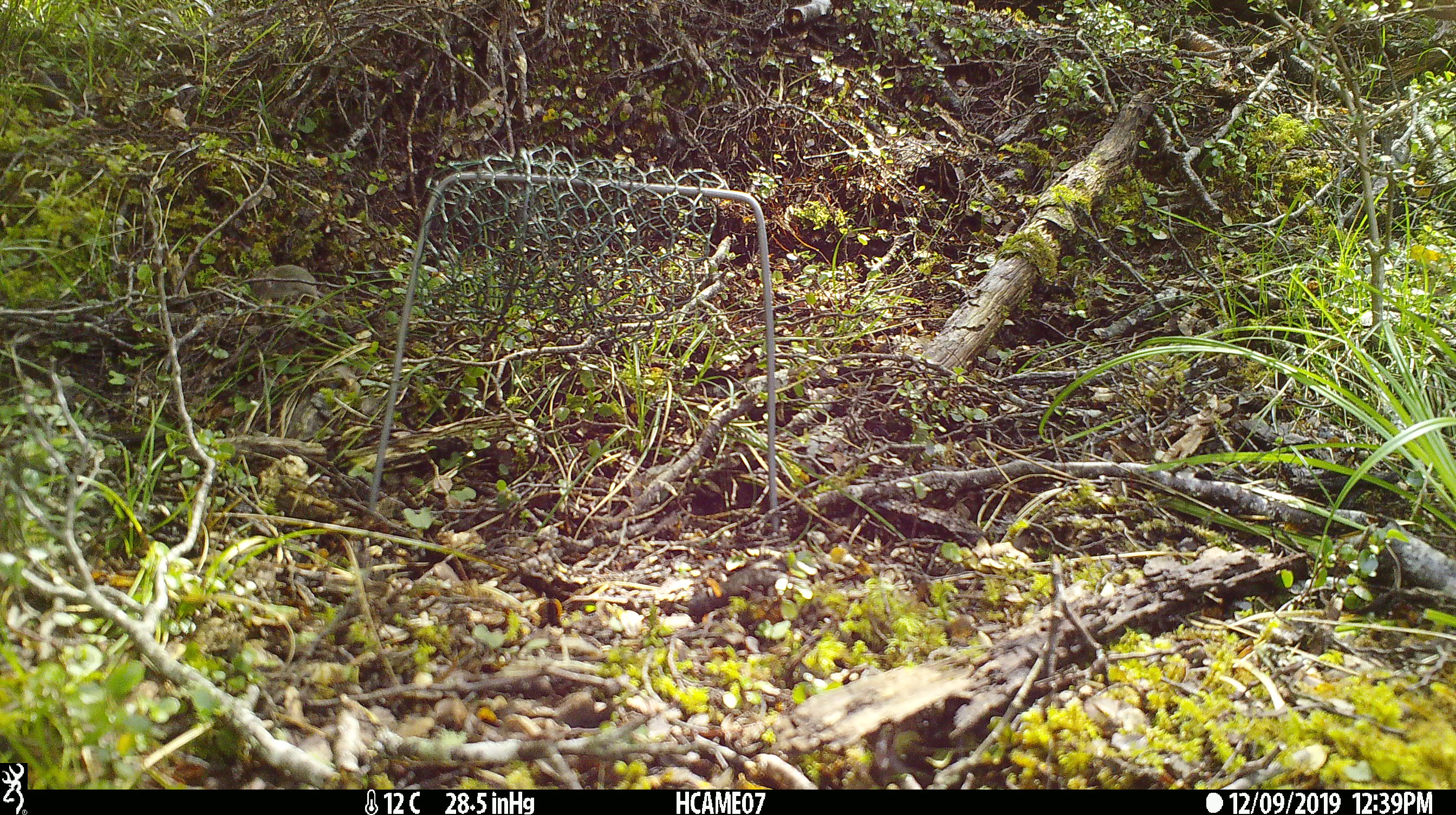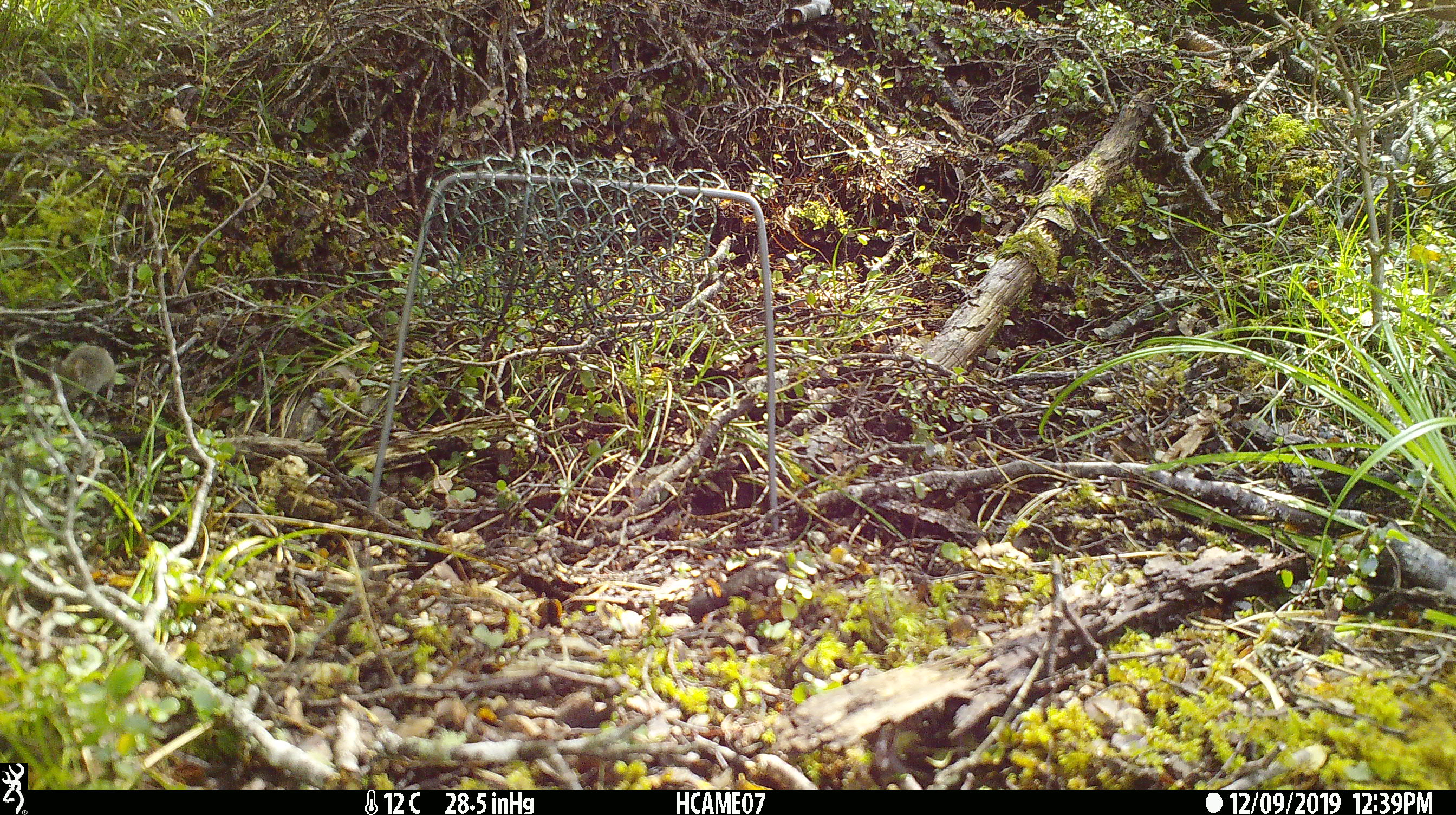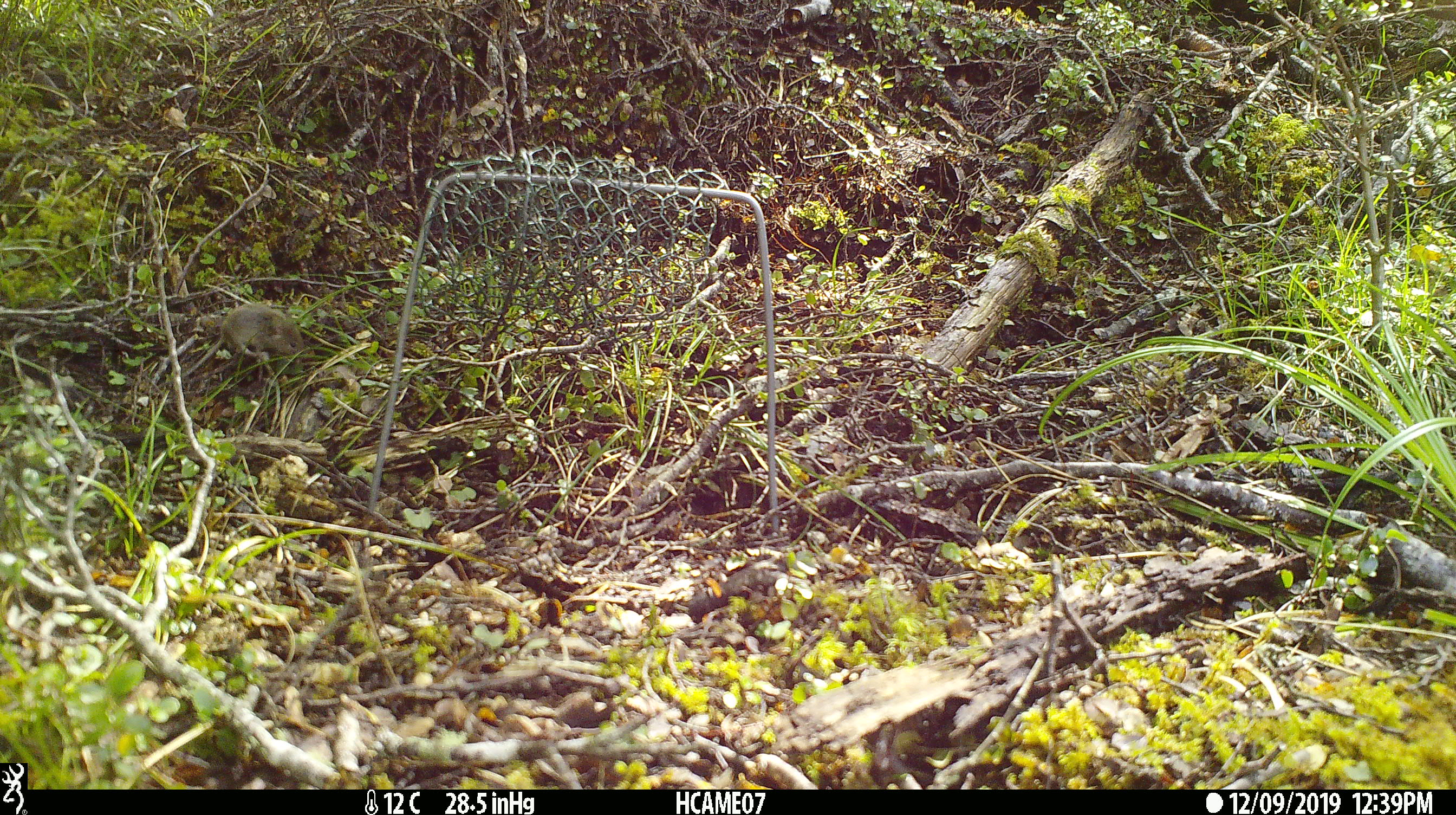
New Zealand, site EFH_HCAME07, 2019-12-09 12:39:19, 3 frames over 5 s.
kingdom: Animalia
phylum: Chordata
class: Mammalia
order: Rodentia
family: Muridae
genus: Mus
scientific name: Mus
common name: mouse